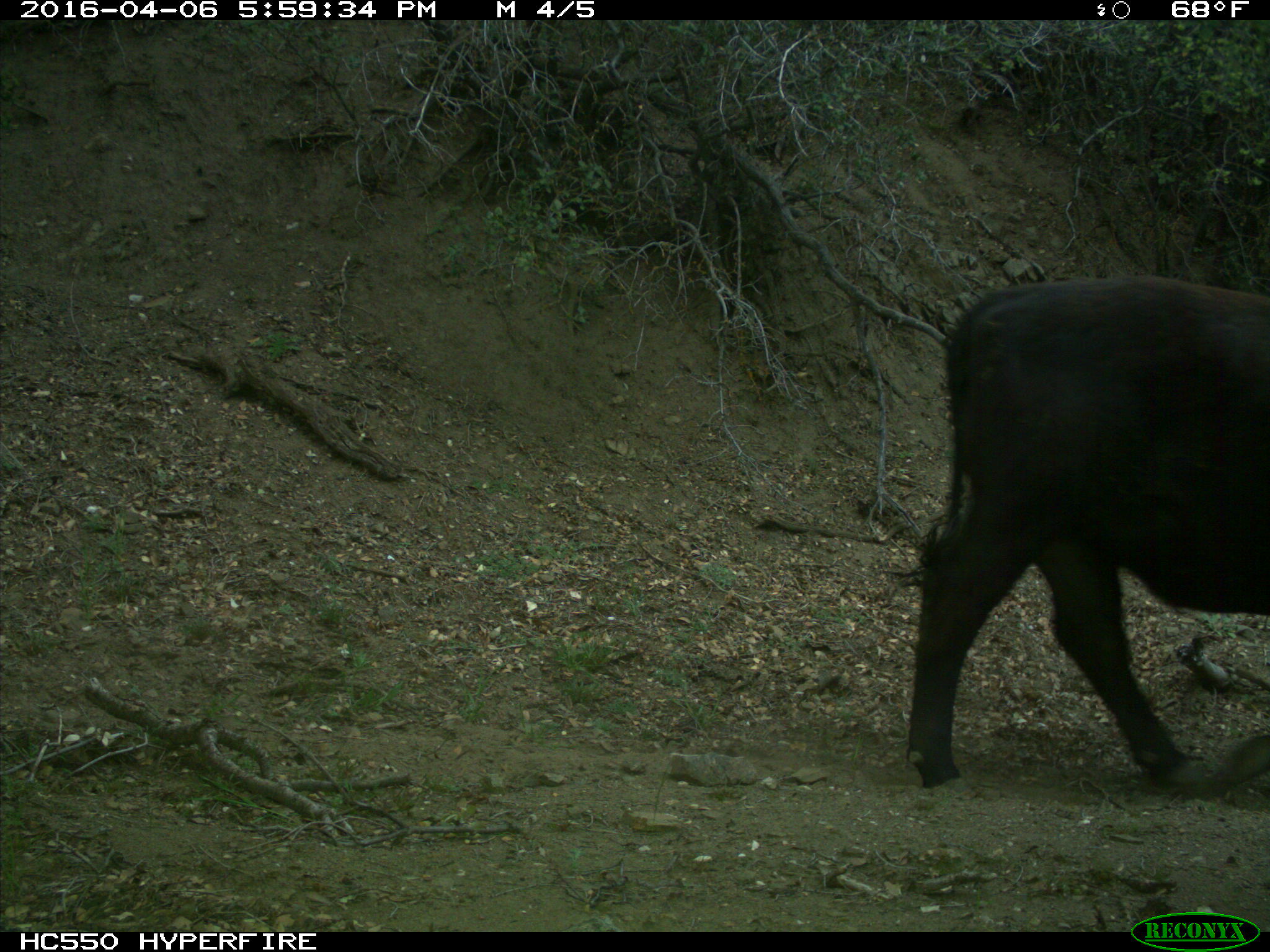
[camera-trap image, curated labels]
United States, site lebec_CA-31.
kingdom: Animalia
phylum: Chordata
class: Mammalia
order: Artiodactyla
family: Bovidae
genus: Bos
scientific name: Bos taurus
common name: domestic cow